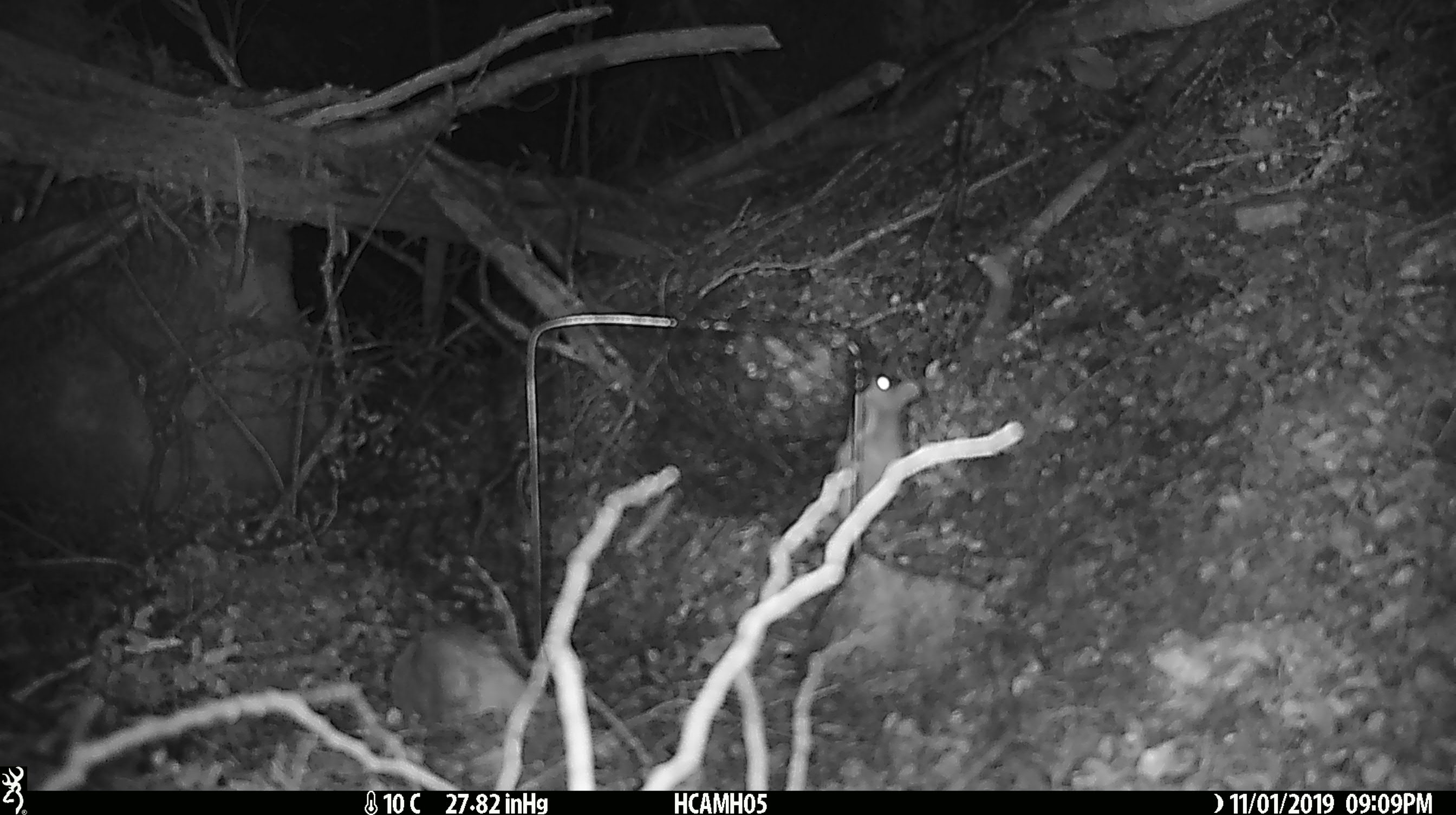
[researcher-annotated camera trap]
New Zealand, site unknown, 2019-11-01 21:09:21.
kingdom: Animalia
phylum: Chordata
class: Mammalia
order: Rodentia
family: Muridae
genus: Mus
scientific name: Mus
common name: mouse